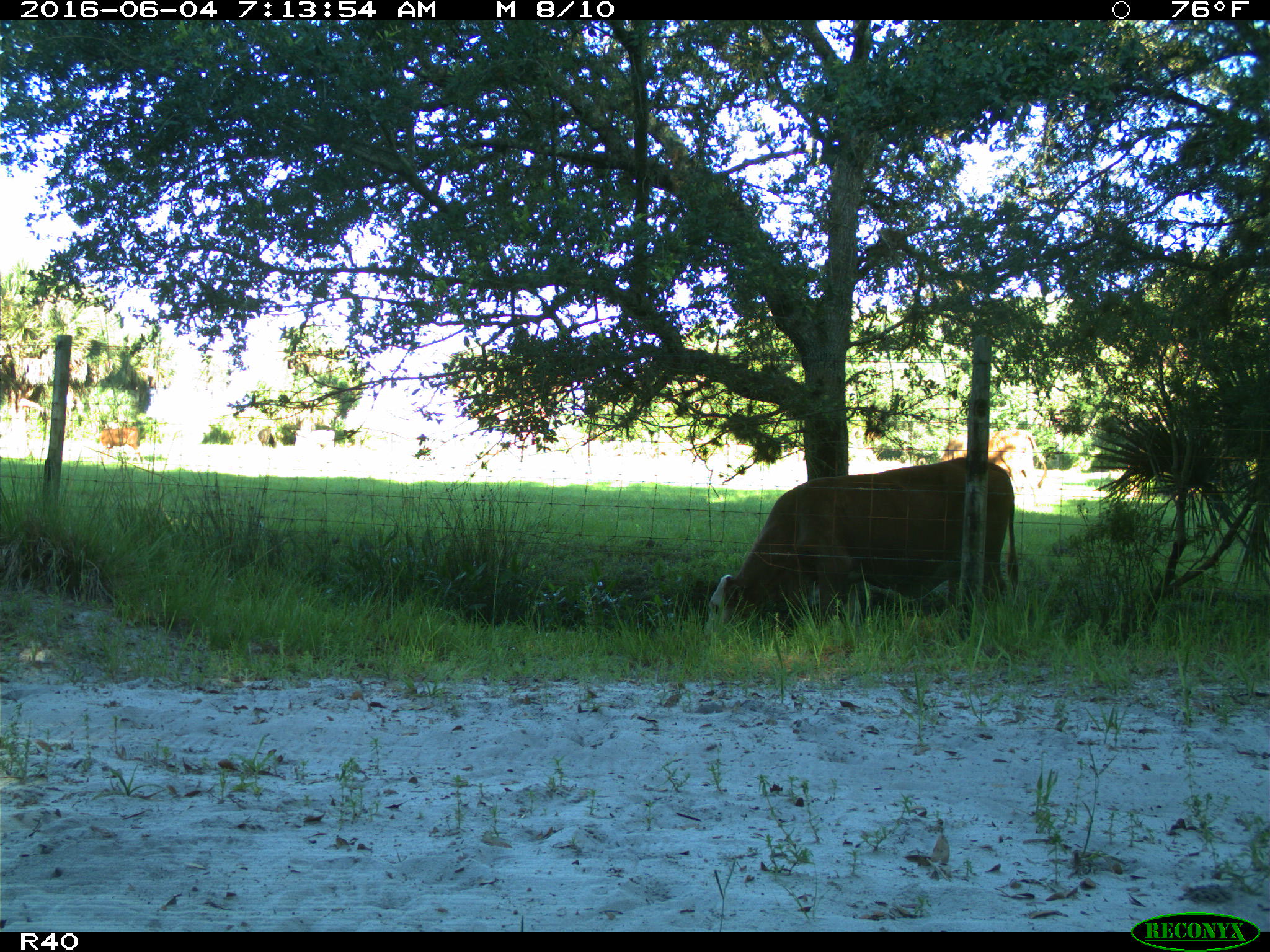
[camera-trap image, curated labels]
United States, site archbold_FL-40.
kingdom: Animalia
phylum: Chordata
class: Mammalia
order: Artiodactyla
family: Bovidae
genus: Bos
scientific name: Bos taurus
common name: domestic cow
Bos taurus (domestic cow).